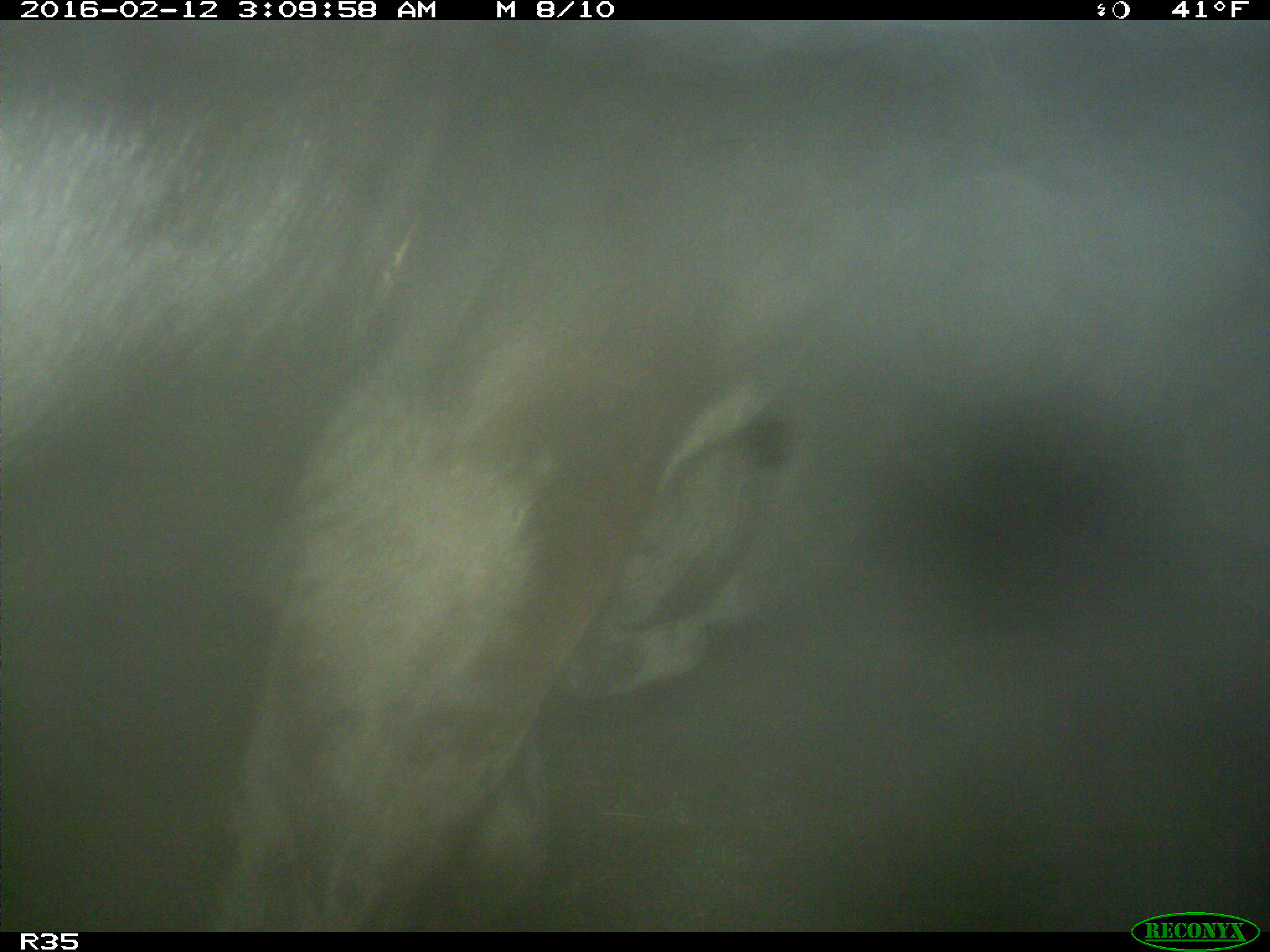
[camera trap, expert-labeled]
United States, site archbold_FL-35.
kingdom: Animalia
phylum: Chordata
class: Mammalia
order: Artiodactyla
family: Bovidae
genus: Bos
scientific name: Bos taurus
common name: domestic cow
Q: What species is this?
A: Bos taurus (domestic cow).